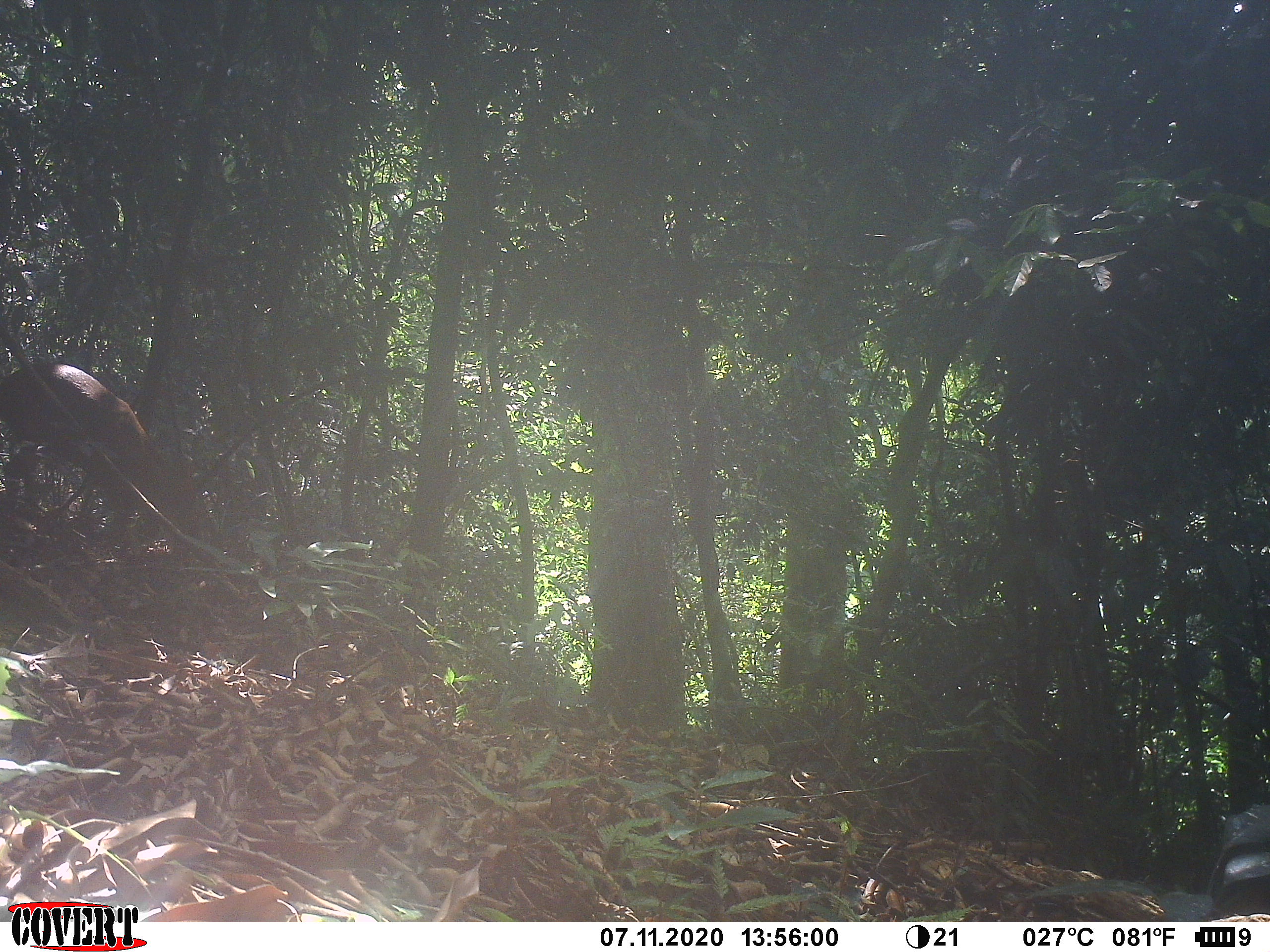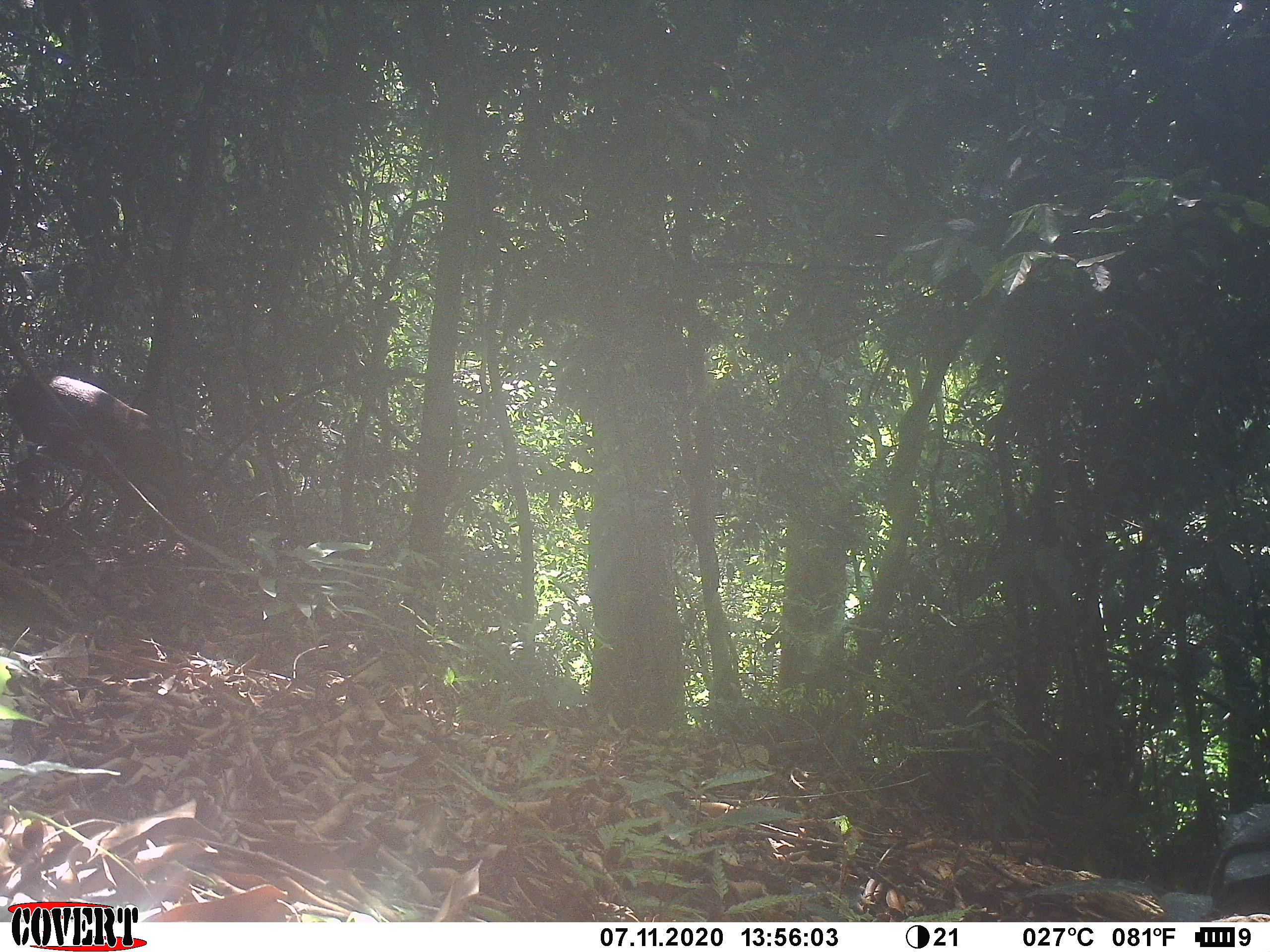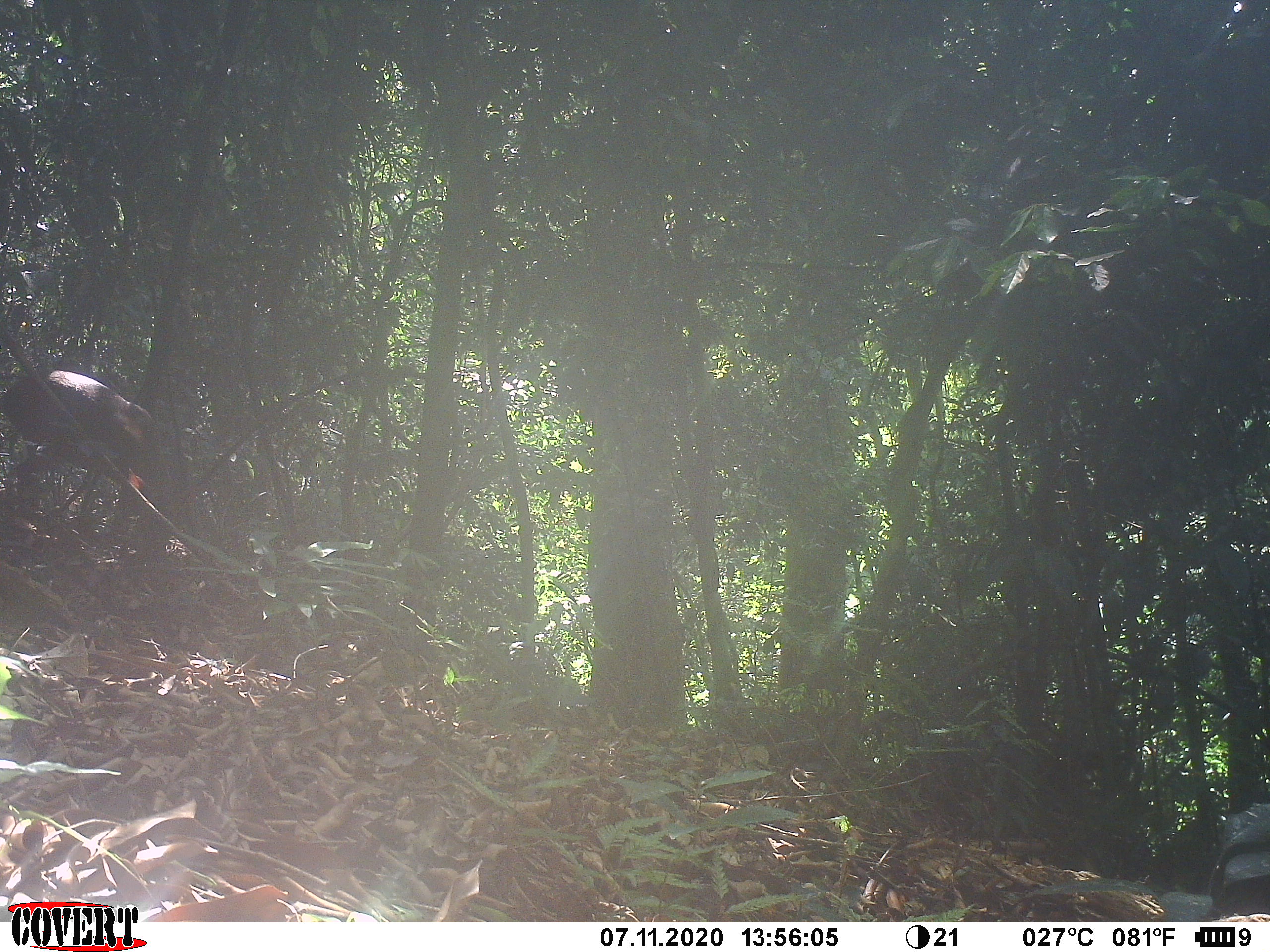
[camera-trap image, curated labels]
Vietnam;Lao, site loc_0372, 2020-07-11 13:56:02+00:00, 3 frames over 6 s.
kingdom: Animalia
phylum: Chordata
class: Mammalia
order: Artiodactyla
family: Cervidae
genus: Muntiacus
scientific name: Muntiacus vuquangensis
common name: large-antlered muntjac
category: large antlered muntjac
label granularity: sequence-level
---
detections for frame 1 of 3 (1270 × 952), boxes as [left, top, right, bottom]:
large antlered muntjac: [0, 361, 213, 563]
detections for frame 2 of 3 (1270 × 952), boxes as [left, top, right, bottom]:
large antlered muntjac: [3, 371, 228, 568]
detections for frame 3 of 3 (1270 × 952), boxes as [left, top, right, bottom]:
large antlered muntjac: [3, 367, 180, 557]